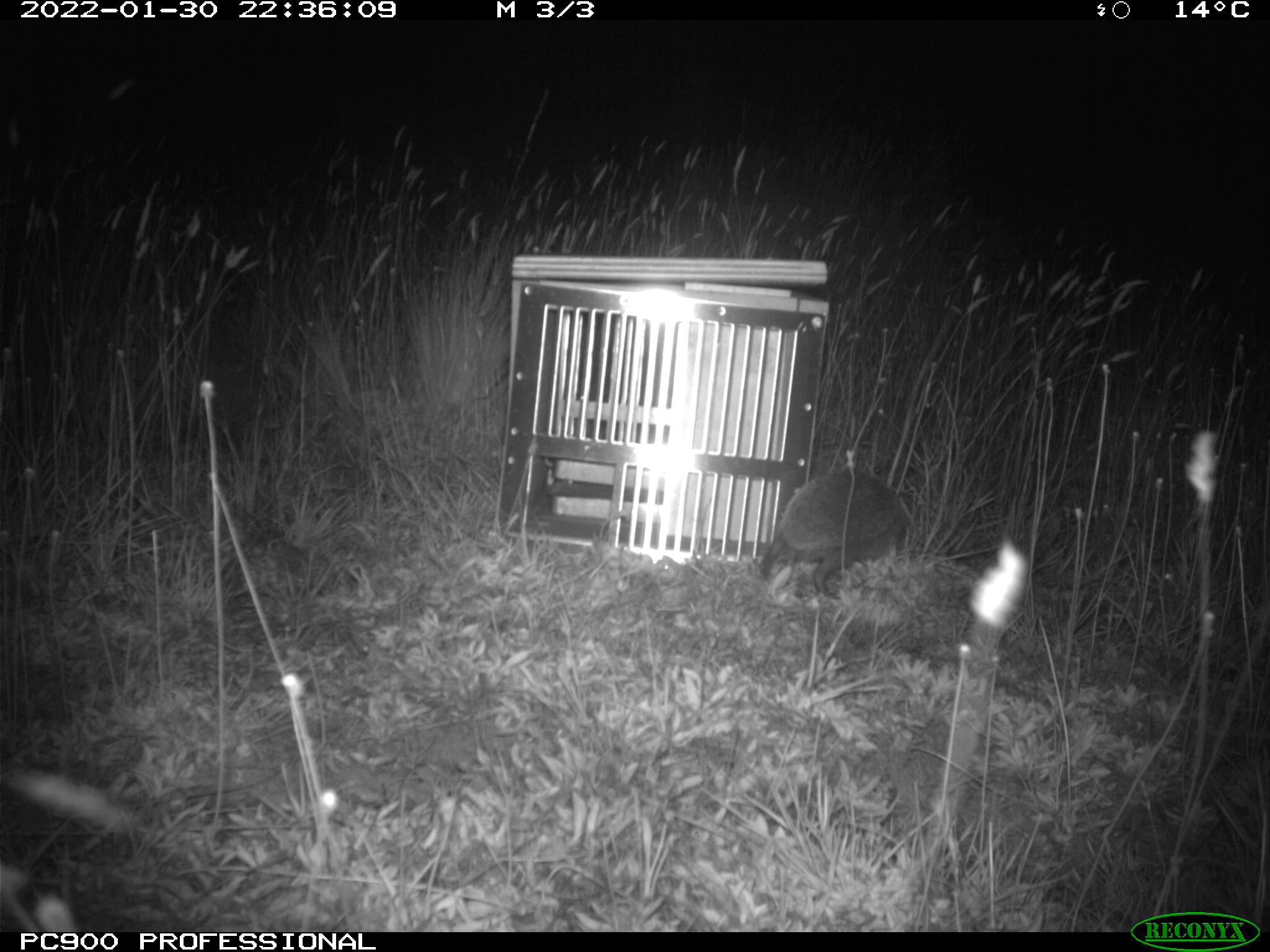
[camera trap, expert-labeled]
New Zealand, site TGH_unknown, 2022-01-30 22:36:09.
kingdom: Animalia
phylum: Chordata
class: Mammalia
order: Eulipotyphla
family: Erinaceidae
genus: Erinaceus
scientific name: Erinaceus europaeus europaeus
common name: european hedgehog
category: hedgehog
Hedgehog (european hedgehog) (Erinaceus europaeus europaeus).